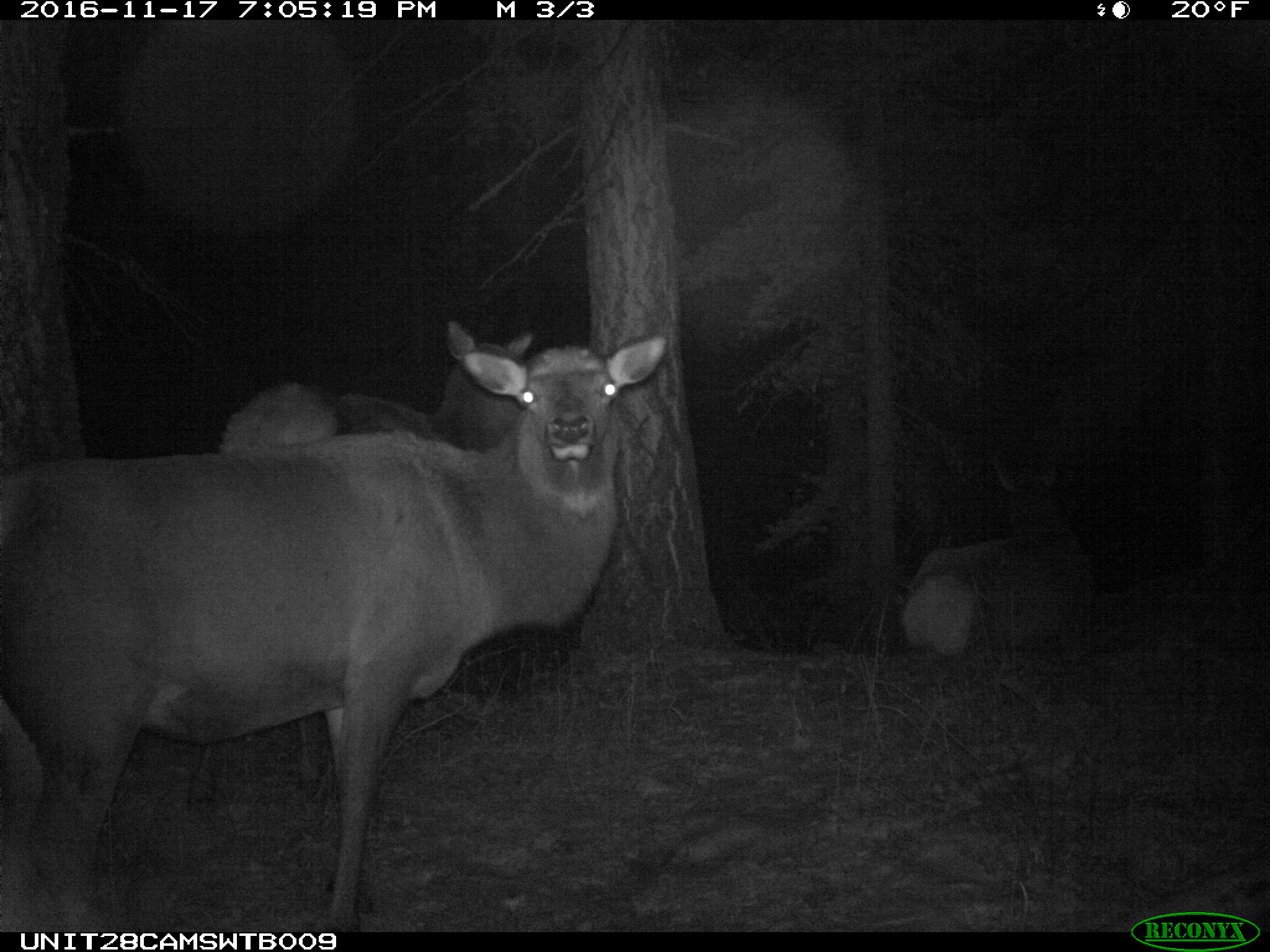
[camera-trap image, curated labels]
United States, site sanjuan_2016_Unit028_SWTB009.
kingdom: Animalia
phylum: Chordata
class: Mammalia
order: Artiodactyla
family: Cervidae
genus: Cervus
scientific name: Cervus elaphus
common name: red deer